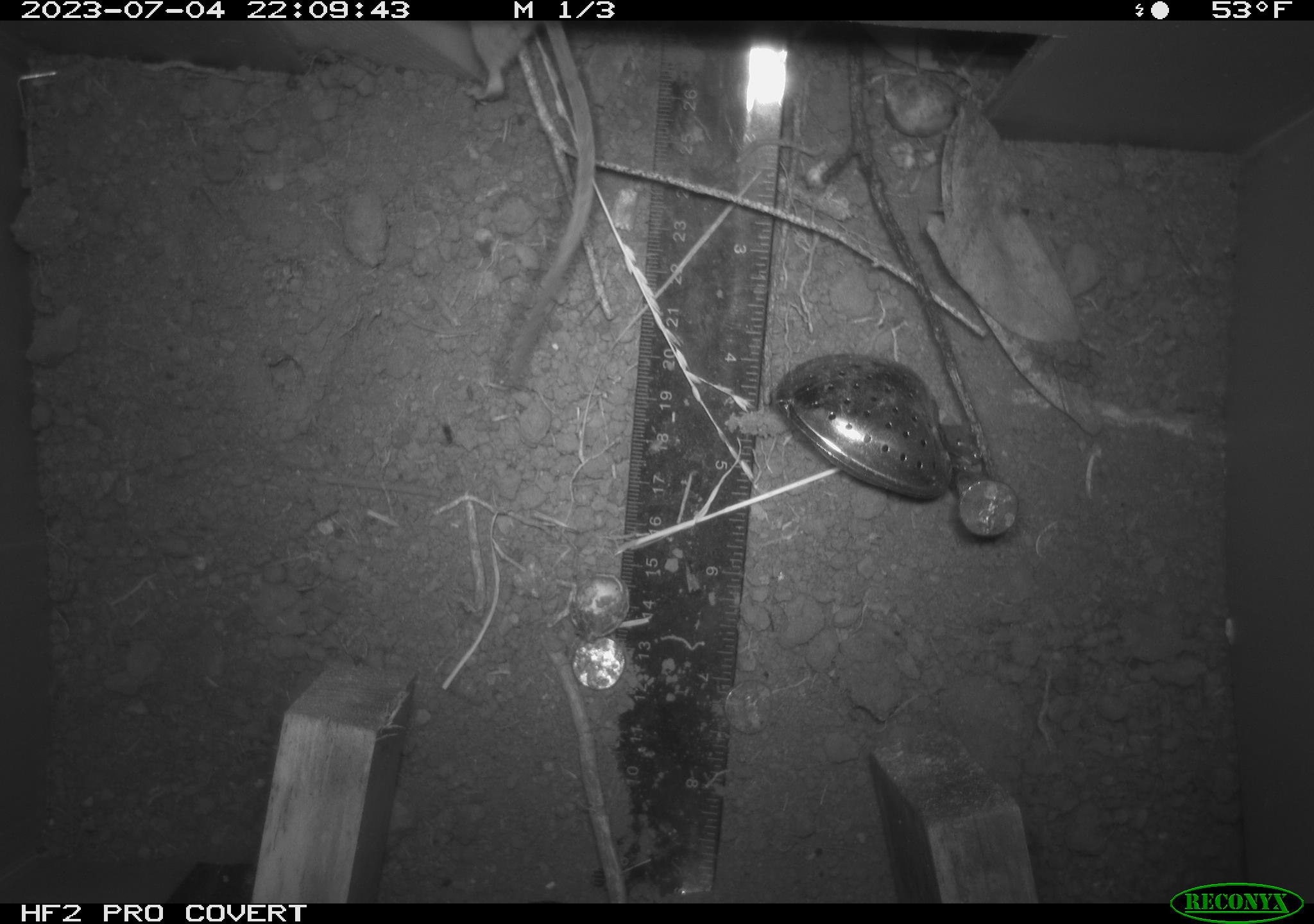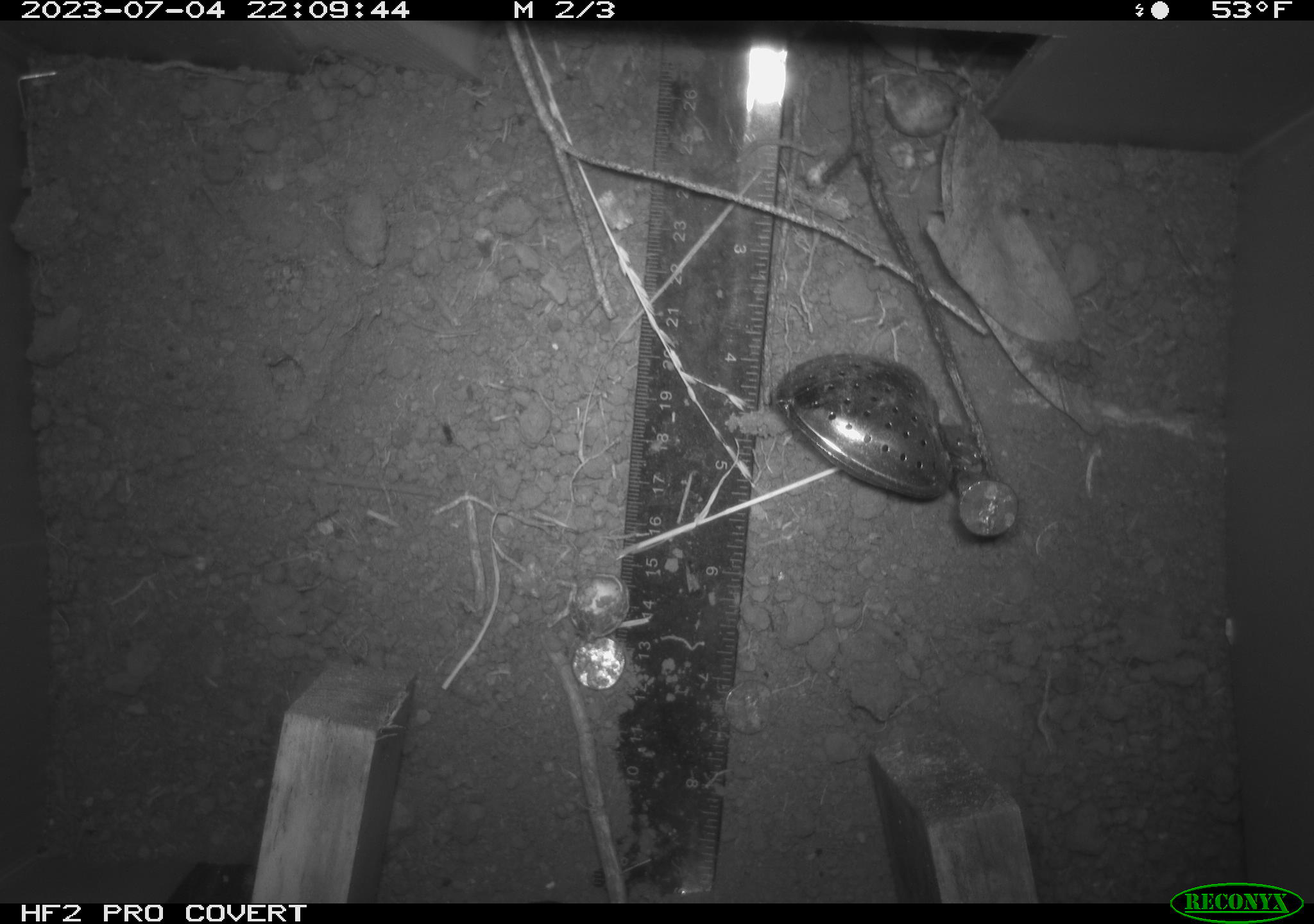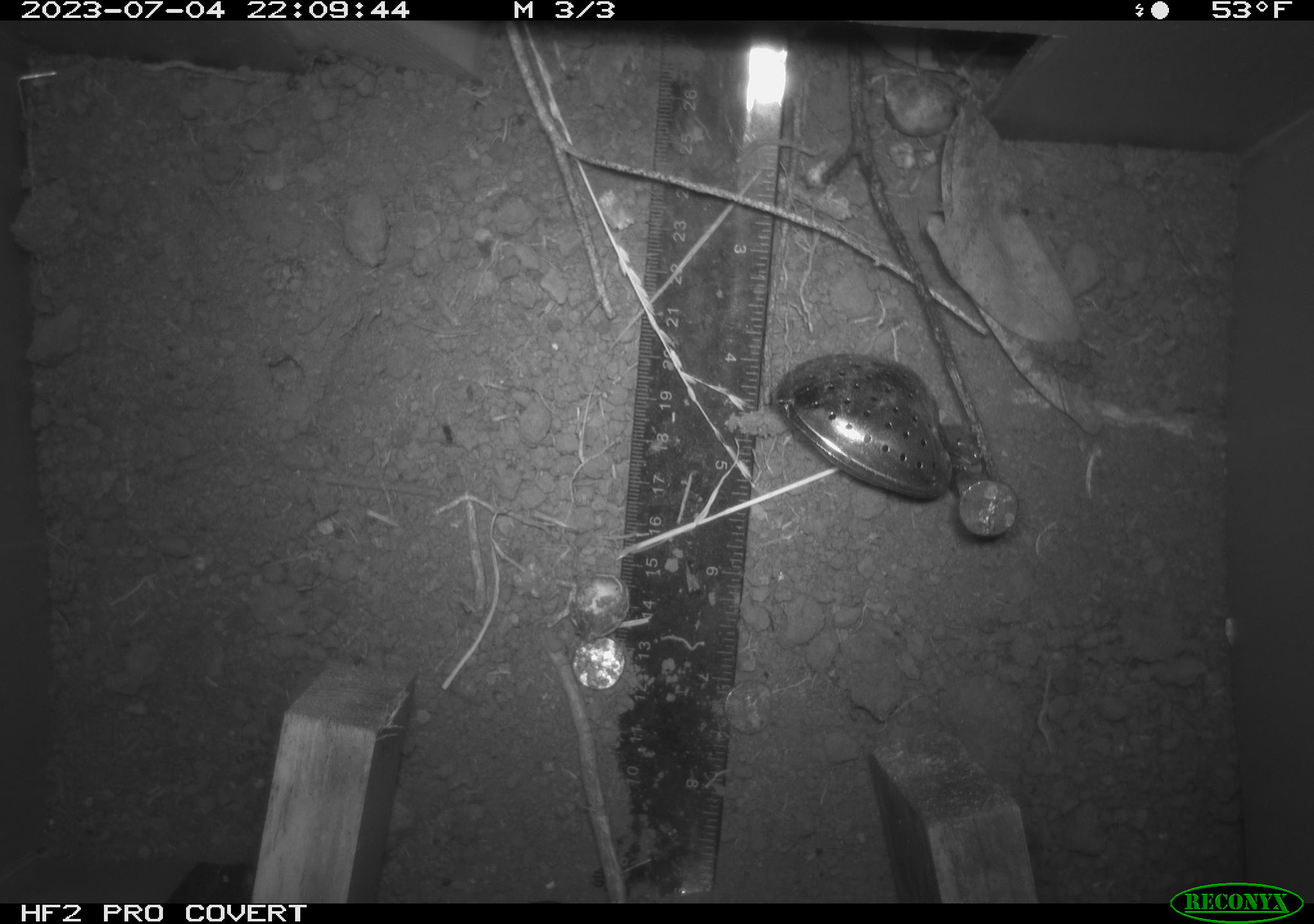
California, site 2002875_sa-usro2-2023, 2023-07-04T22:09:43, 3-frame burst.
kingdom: Animalia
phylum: Chordata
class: Mammalia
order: Rodentia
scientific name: Rodentia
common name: mouse species